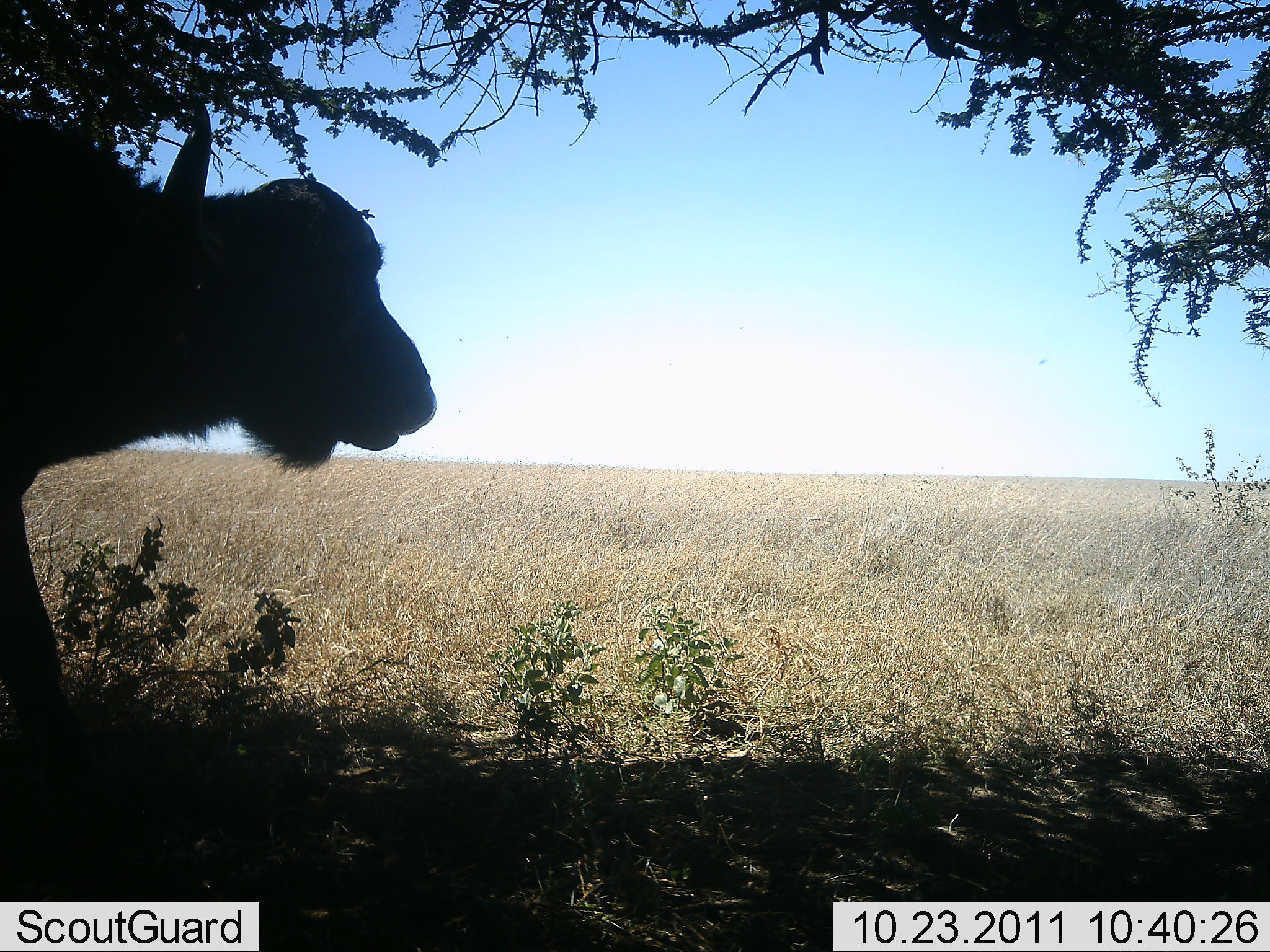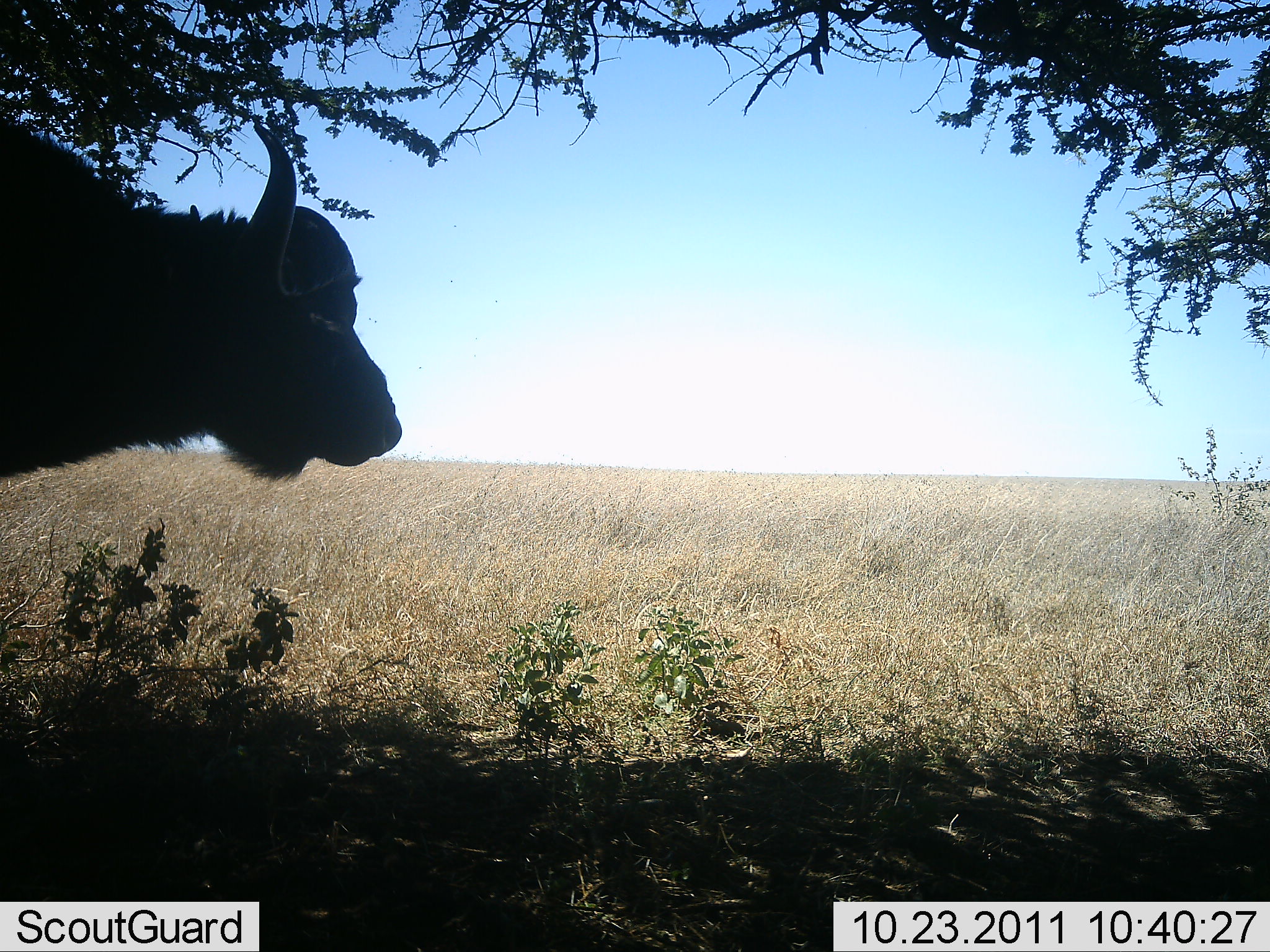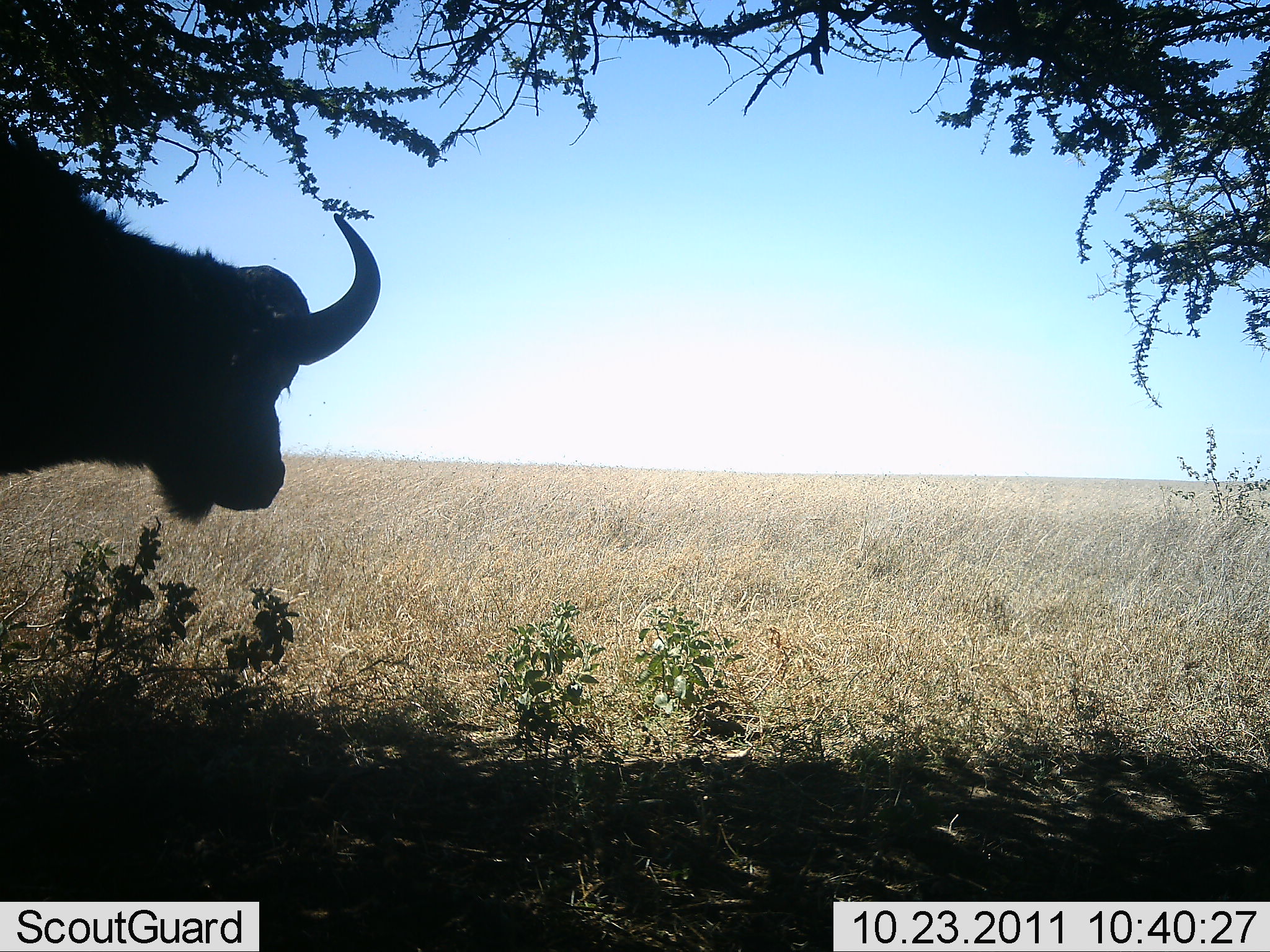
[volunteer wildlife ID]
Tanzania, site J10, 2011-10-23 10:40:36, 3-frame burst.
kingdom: Animalia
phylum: Chordata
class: Mammalia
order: Artiodactyla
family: Bovidae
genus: Syncerus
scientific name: Syncerus caffer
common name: cape buffalo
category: buffalo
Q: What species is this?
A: Buffalo (cape buffalo) (Syncerus caffer).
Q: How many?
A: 1.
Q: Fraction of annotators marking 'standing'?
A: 91%.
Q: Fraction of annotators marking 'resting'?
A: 9%.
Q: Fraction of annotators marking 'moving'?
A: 0%.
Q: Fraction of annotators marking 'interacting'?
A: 0%.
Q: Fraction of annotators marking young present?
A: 0%.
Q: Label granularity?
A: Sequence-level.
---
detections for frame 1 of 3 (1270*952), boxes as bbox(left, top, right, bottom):
animal: bbox(0, 108, 439, 776)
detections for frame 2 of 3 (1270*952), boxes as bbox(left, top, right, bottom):
animal: bbox(0, 116, 400, 485)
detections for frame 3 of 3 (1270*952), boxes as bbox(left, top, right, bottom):
animal: bbox(0, 129, 382, 530)